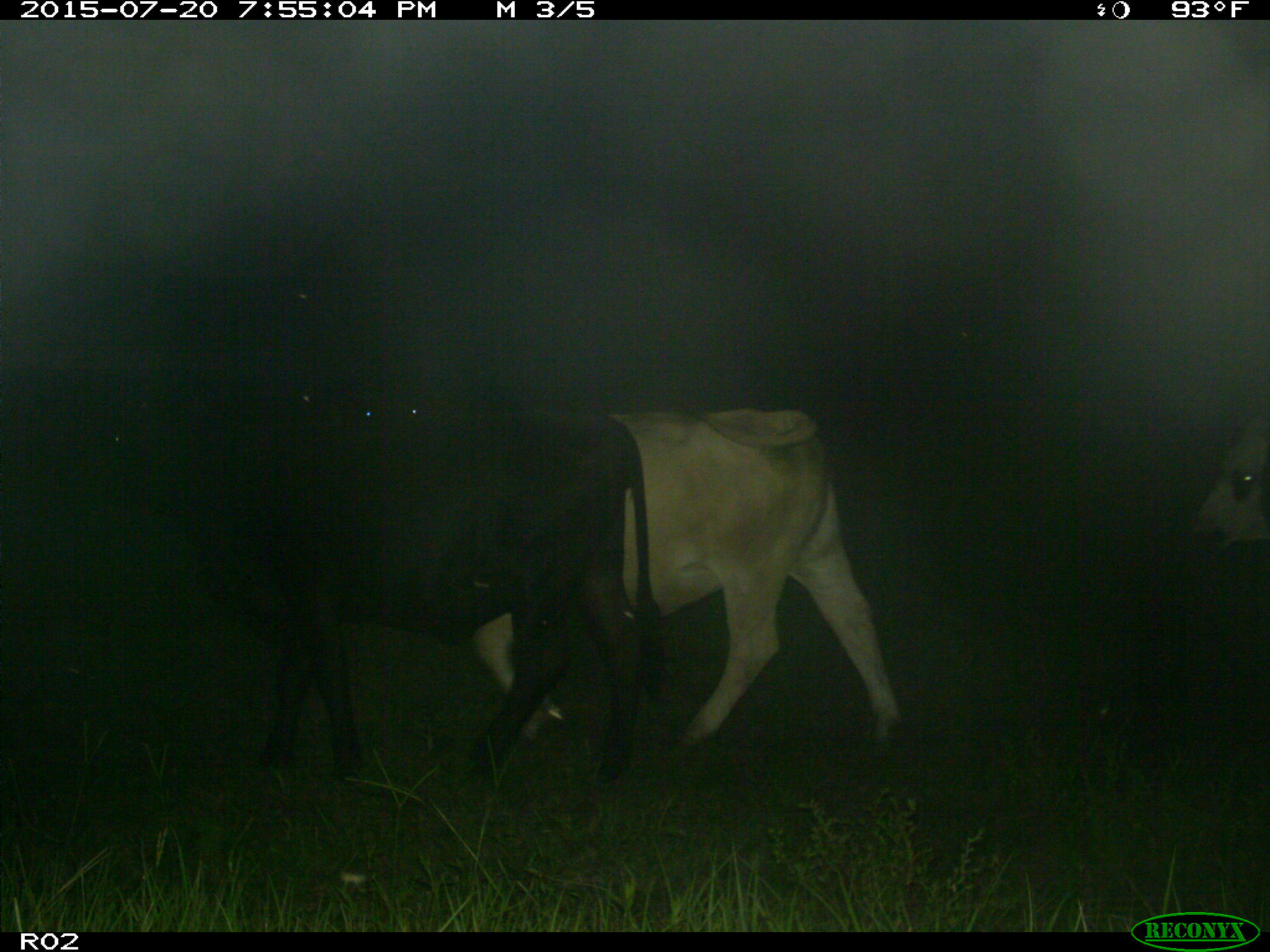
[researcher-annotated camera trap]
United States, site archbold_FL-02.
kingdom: Animalia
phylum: Chordata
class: Mammalia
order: Artiodactyla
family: Bovidae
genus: Bos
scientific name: Bos taurus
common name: domestic cow